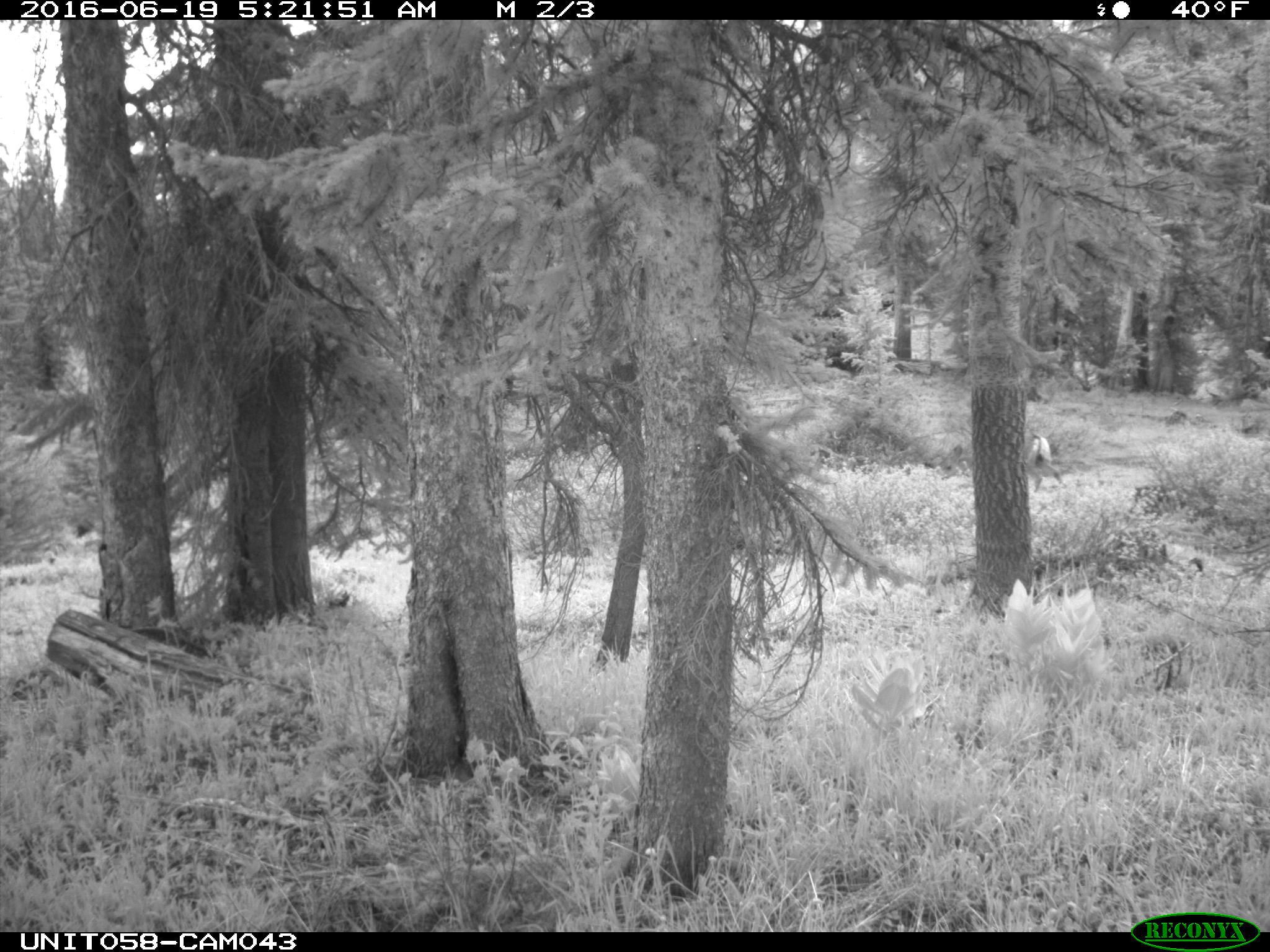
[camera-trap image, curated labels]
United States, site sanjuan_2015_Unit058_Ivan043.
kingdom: Animalia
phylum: Chordata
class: Mammalia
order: Artiodactyla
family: Cervidae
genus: Odocoileus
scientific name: Odocoileus hemionus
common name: mule deer